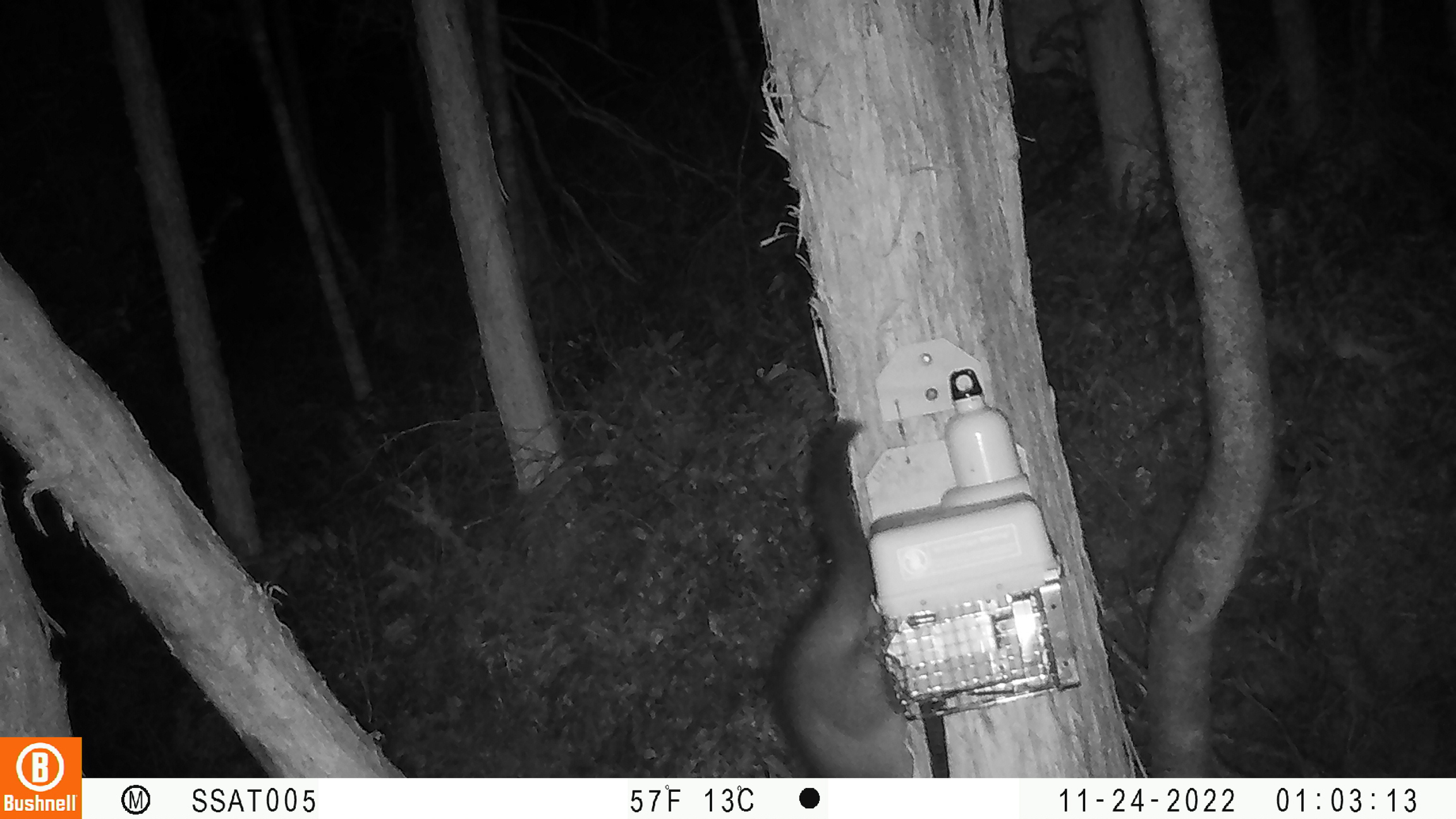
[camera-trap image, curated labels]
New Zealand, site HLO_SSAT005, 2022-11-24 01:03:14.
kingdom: Animalia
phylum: Chordata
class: Mammalia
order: Diprotodontia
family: Phalangeridae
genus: Trichosurus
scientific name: Trichosurus vulpecula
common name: common brushtail possum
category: possum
Possum (common brushtail possum) (Trichosurus vulpecula).